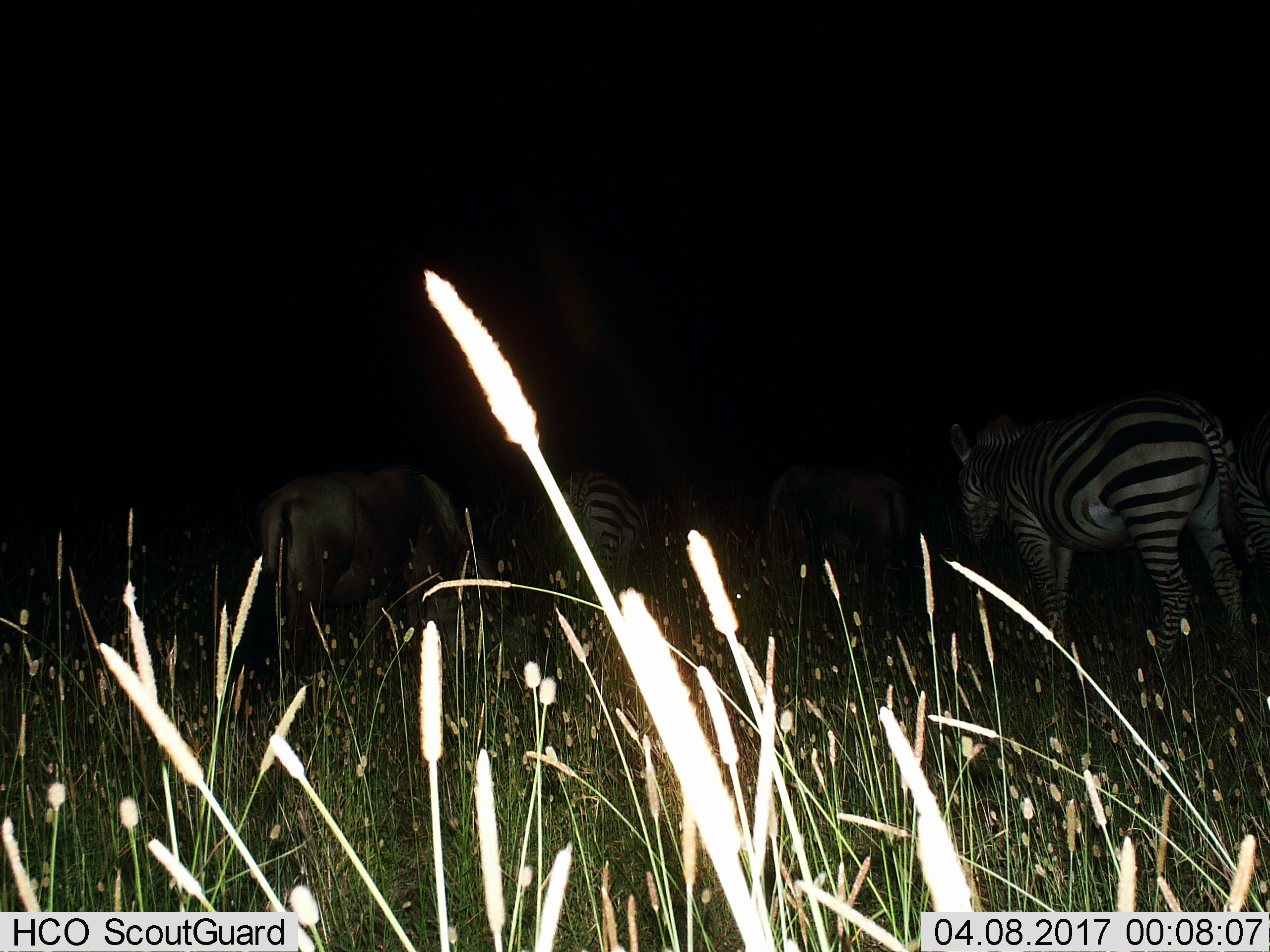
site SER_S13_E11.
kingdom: Animalia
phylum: Chordata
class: Mammalia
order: Perissodactyla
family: Equidae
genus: Equus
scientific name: Equus quagga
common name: plains zebra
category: zebraplains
Zebraplains (plains zebra) (Equus quagga), count 2. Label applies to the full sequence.